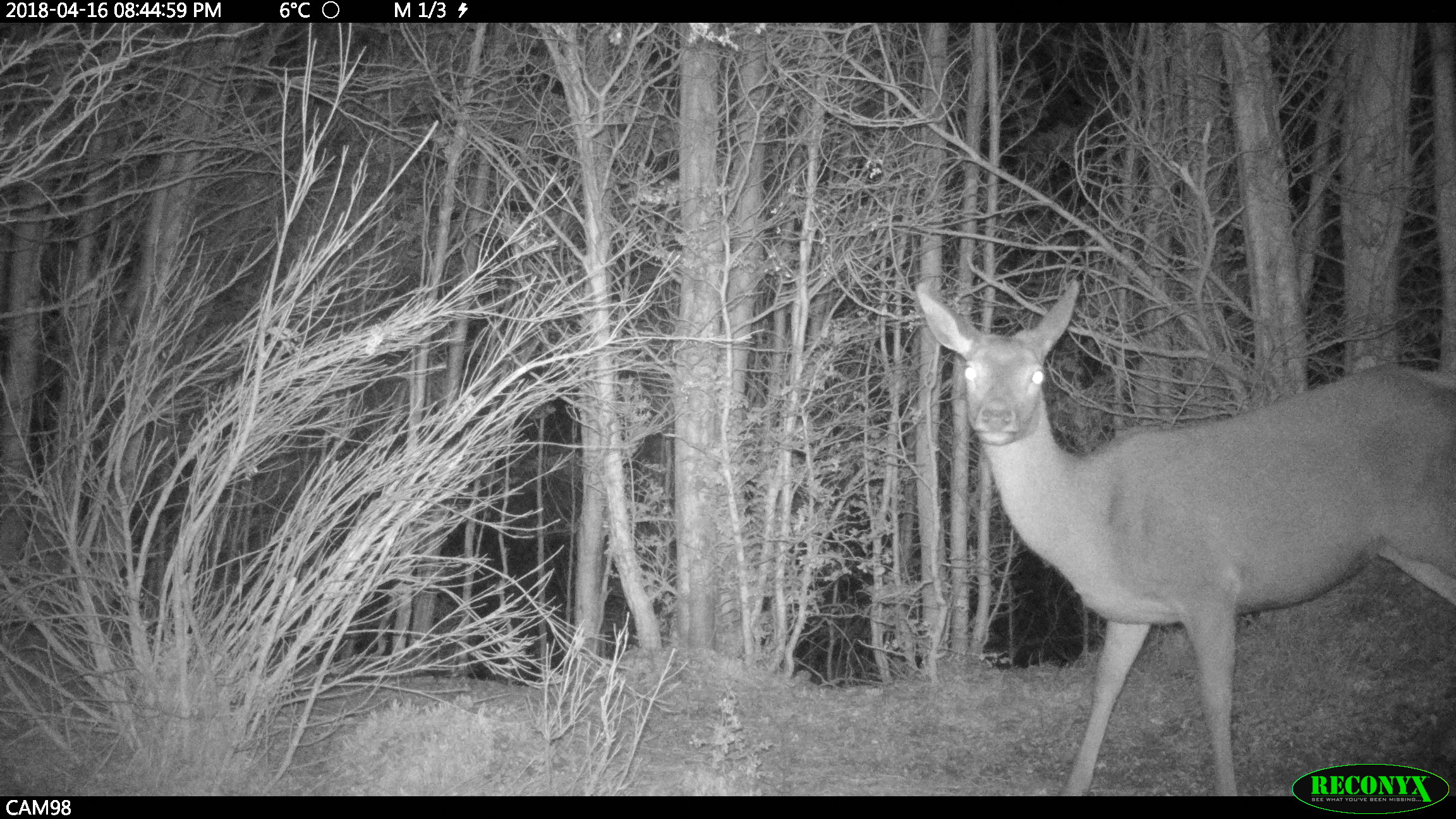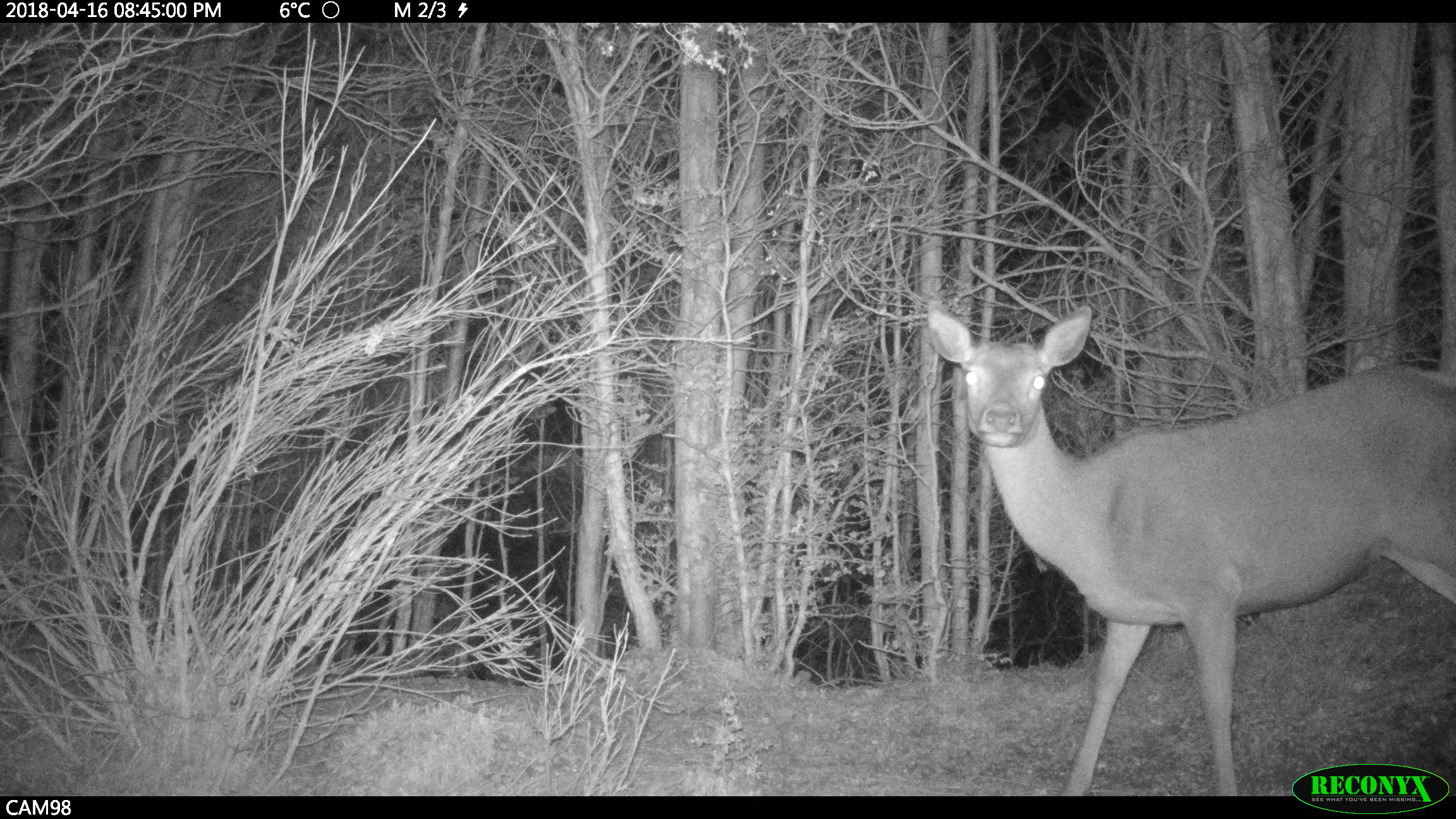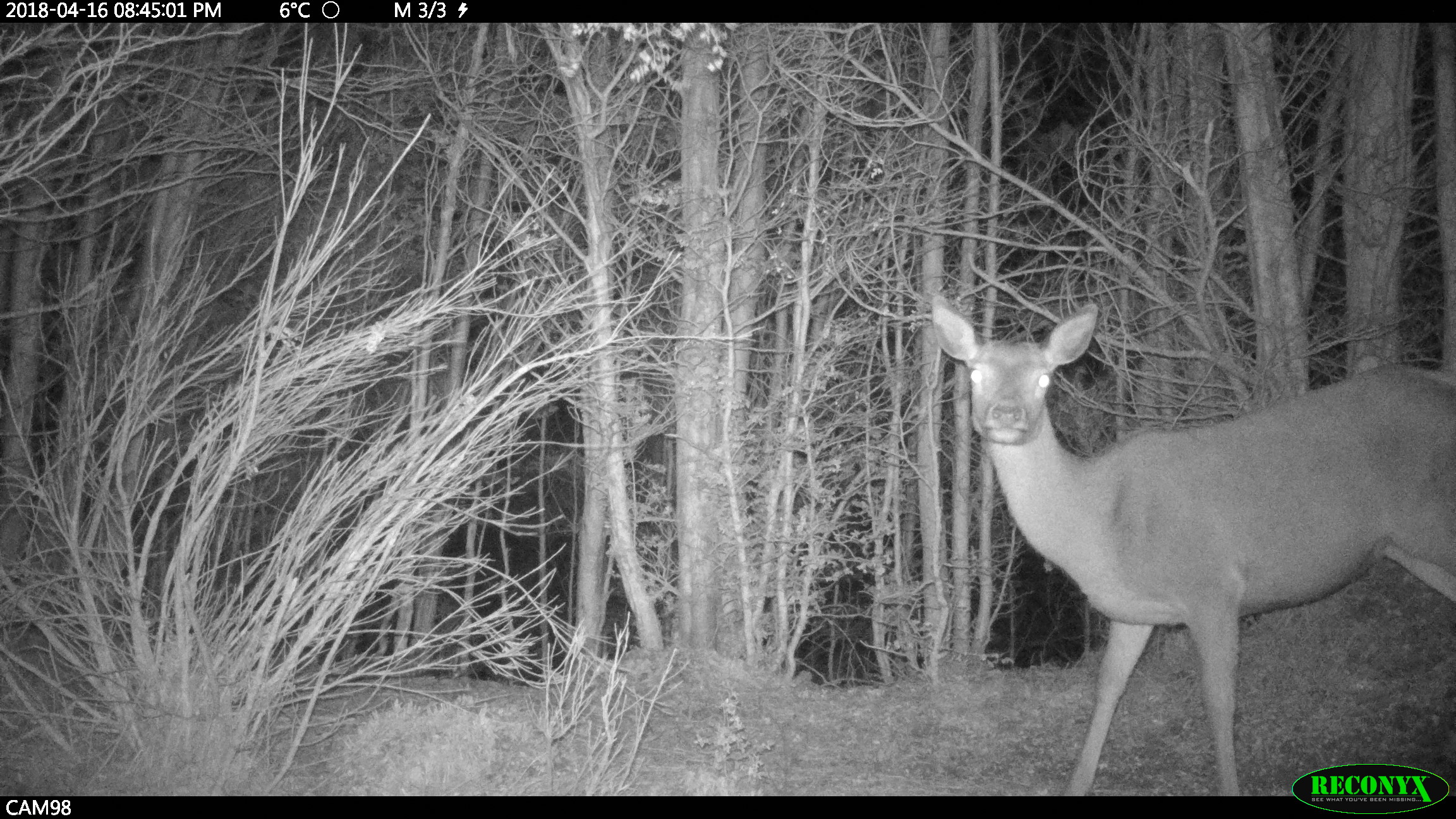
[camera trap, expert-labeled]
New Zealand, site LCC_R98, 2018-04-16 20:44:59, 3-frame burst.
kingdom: Animalia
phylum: Chordata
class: Mammalia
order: Artiodactyla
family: Cervidae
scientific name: Cervidae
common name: deer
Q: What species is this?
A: Deer (Cervidae).